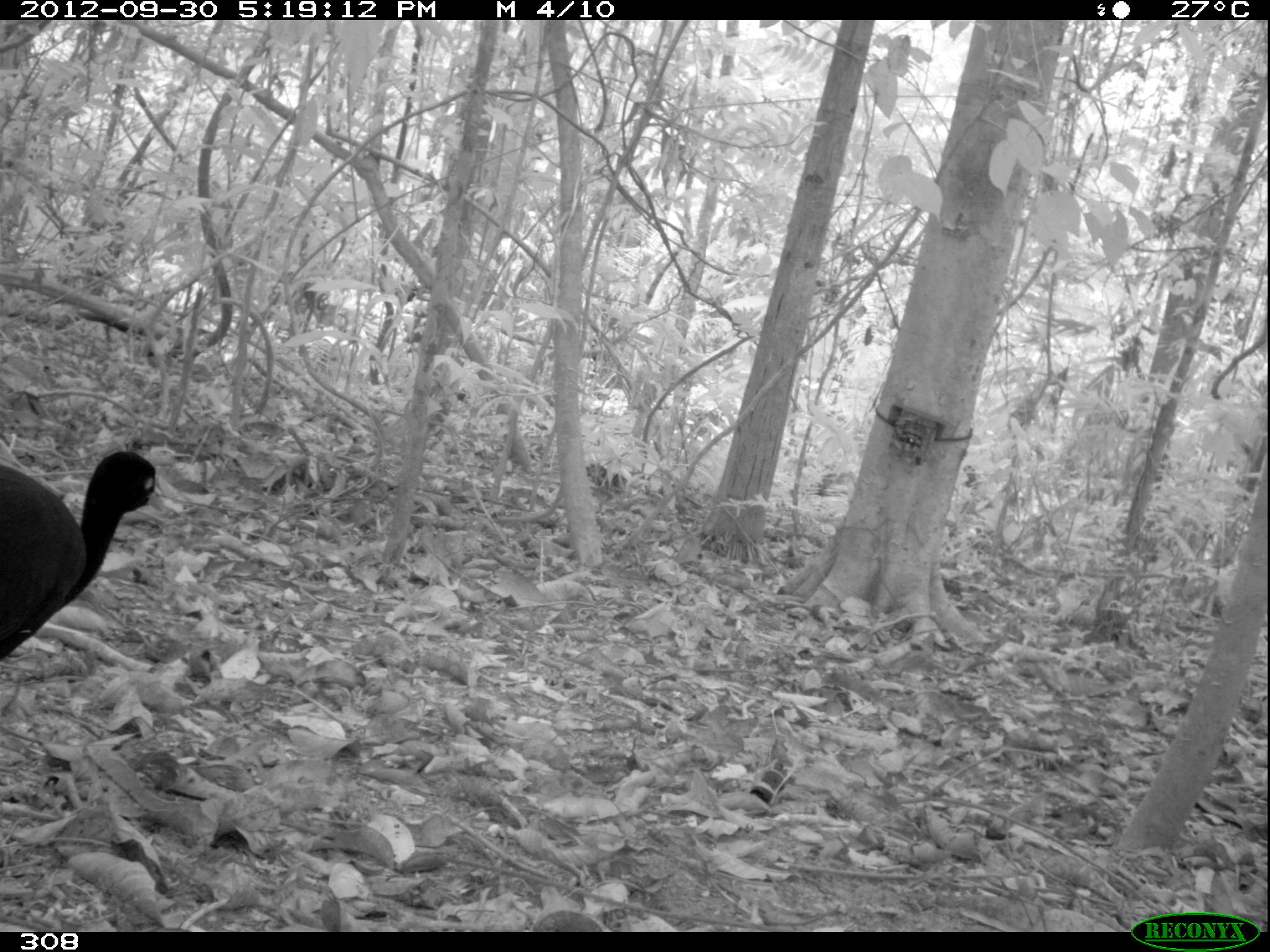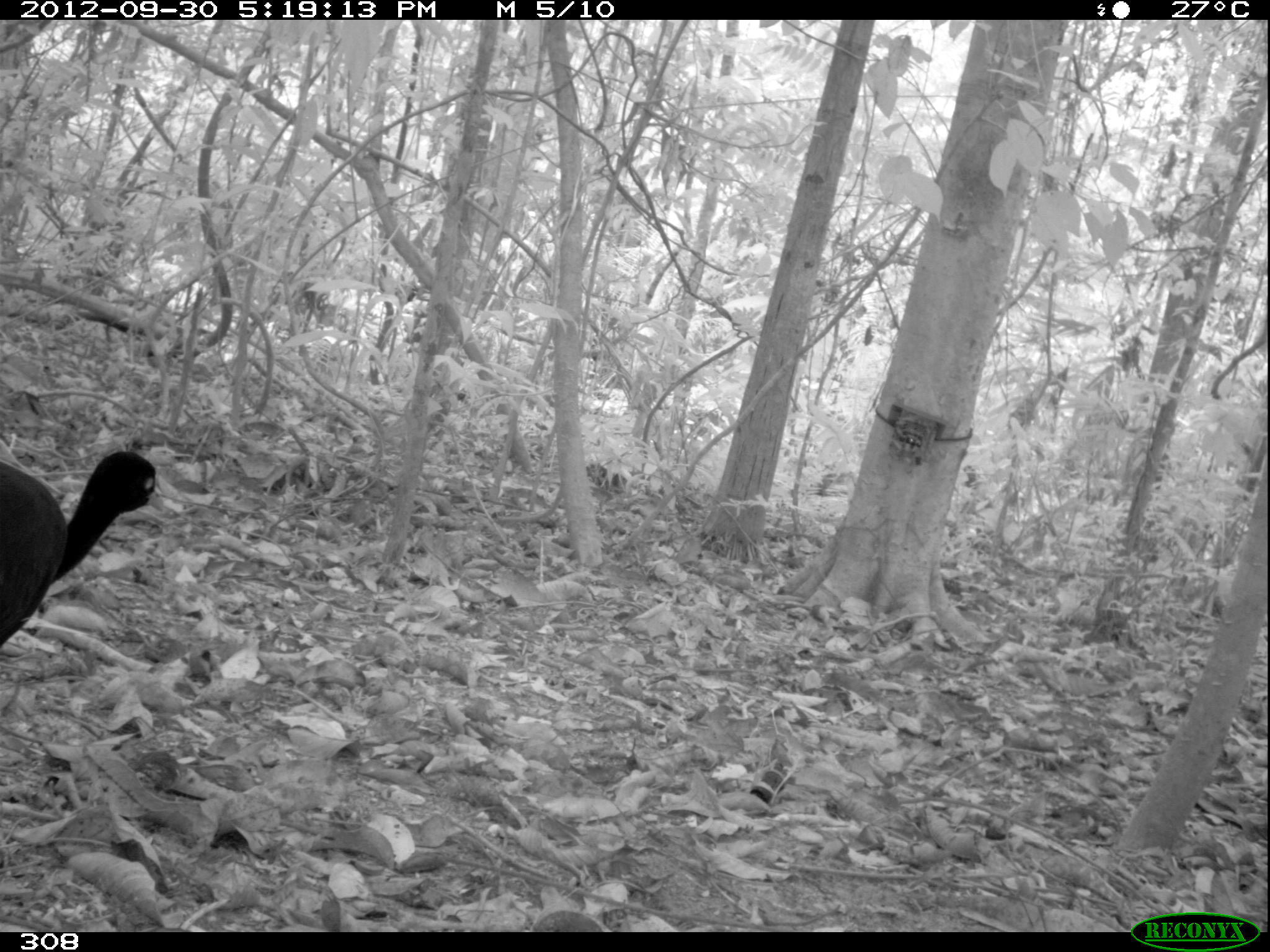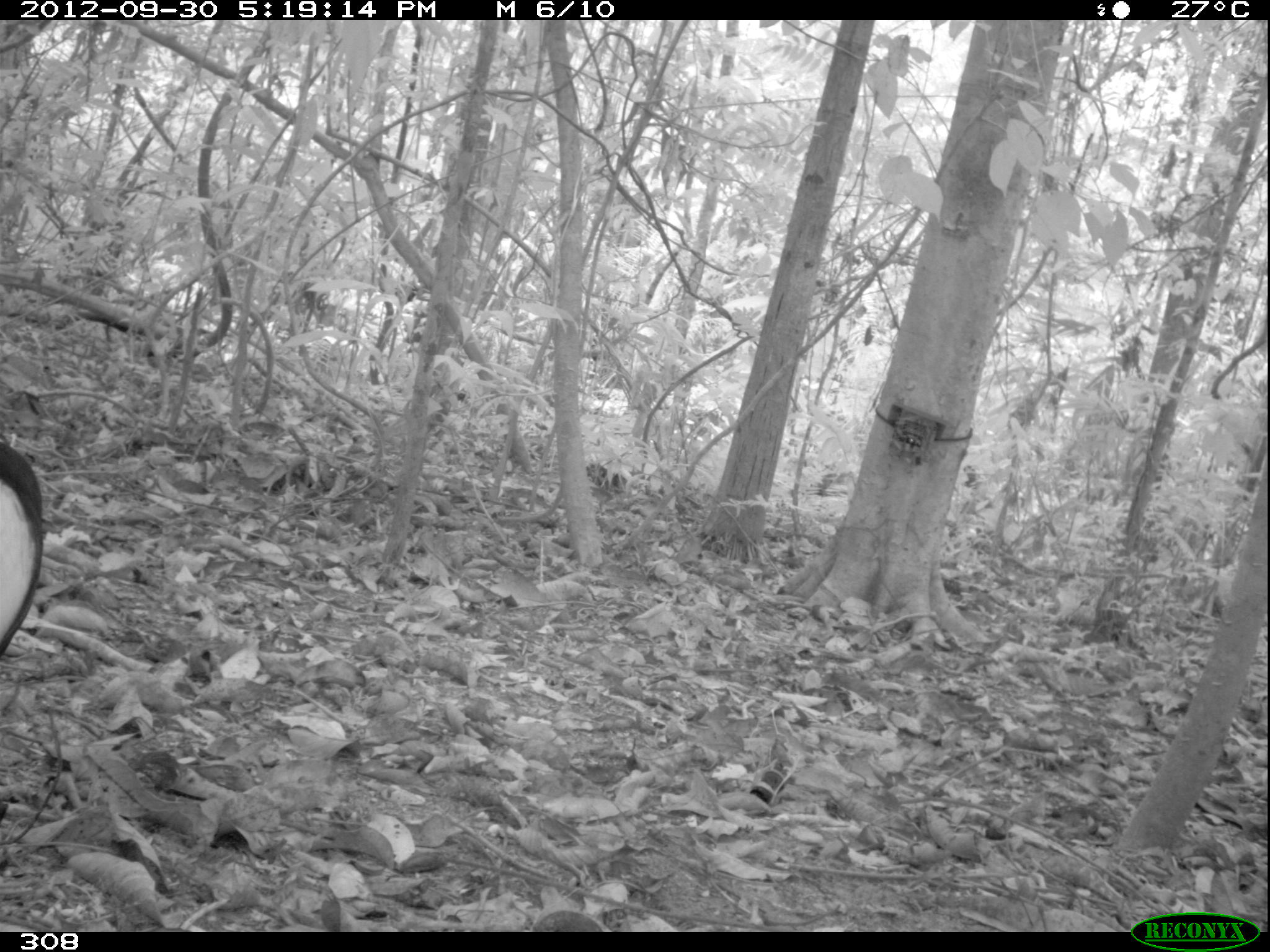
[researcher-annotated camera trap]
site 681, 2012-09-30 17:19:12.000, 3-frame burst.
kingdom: Animalia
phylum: Chordata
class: Aves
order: Gruiformes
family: Psophiidae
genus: Psophia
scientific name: Psophia leucoptera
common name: pale-winged trumpeter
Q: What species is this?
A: Psophia leucoptera (pale-winged trumpeter).